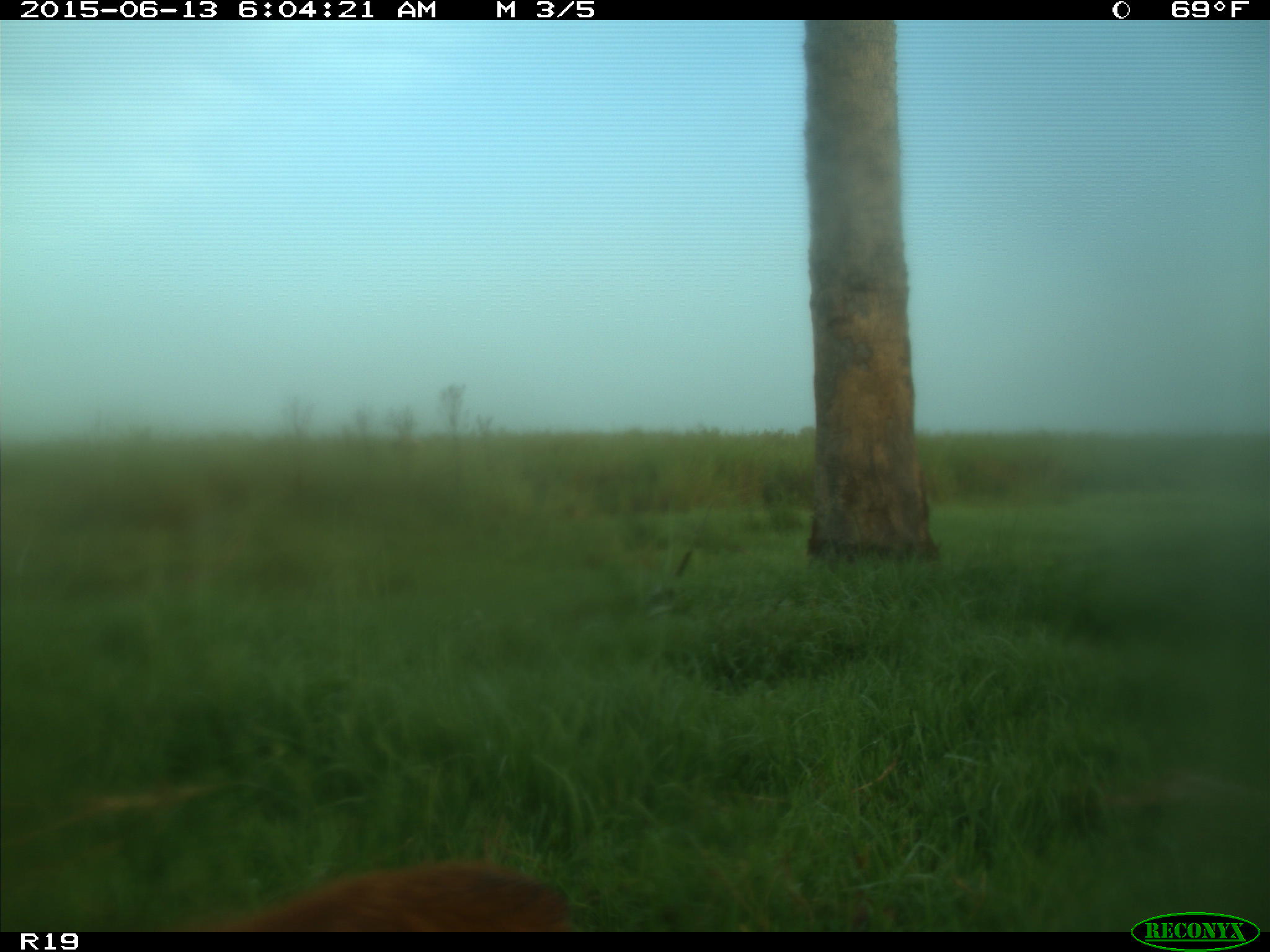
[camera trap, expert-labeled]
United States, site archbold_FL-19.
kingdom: Animalia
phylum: Chordata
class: Mammalia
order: Artiodactyla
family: Bovidae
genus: Bos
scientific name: Bos taurus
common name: domestic cow